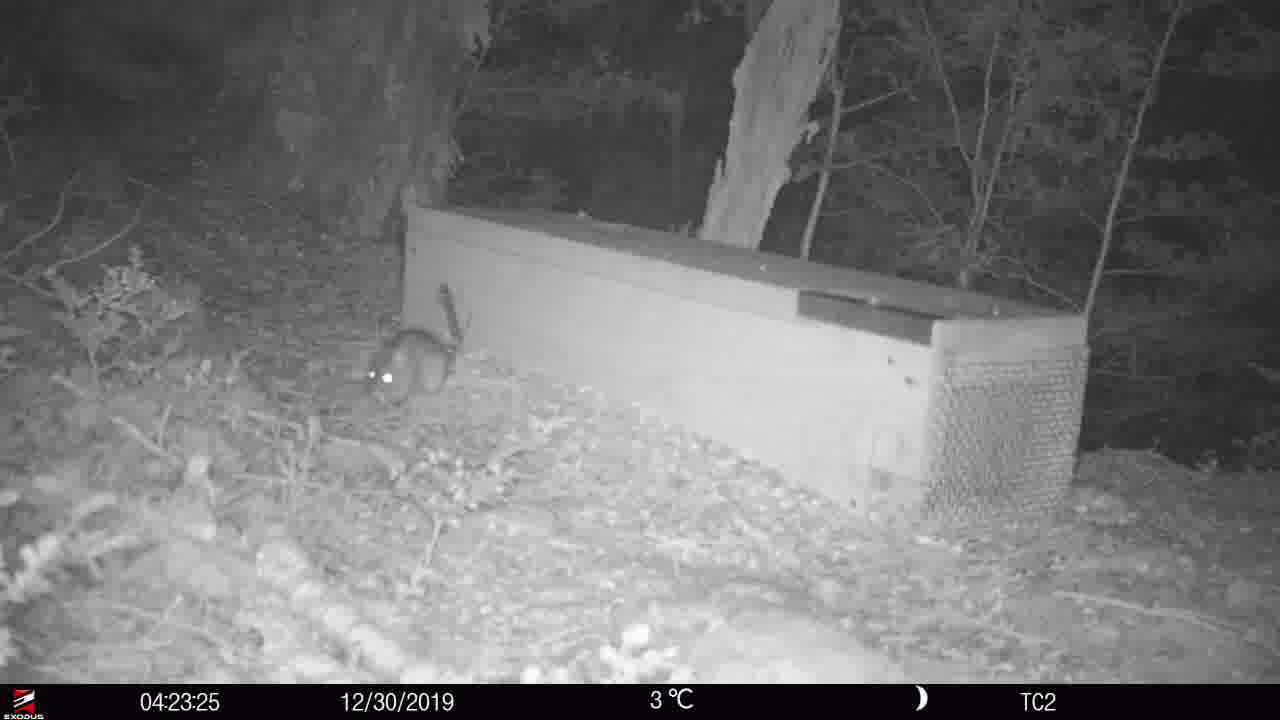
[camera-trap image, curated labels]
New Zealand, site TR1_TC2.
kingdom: Animalia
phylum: Chordata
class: Mammalia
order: Rodentia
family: Muridae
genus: Rattus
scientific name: Rattus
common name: rat